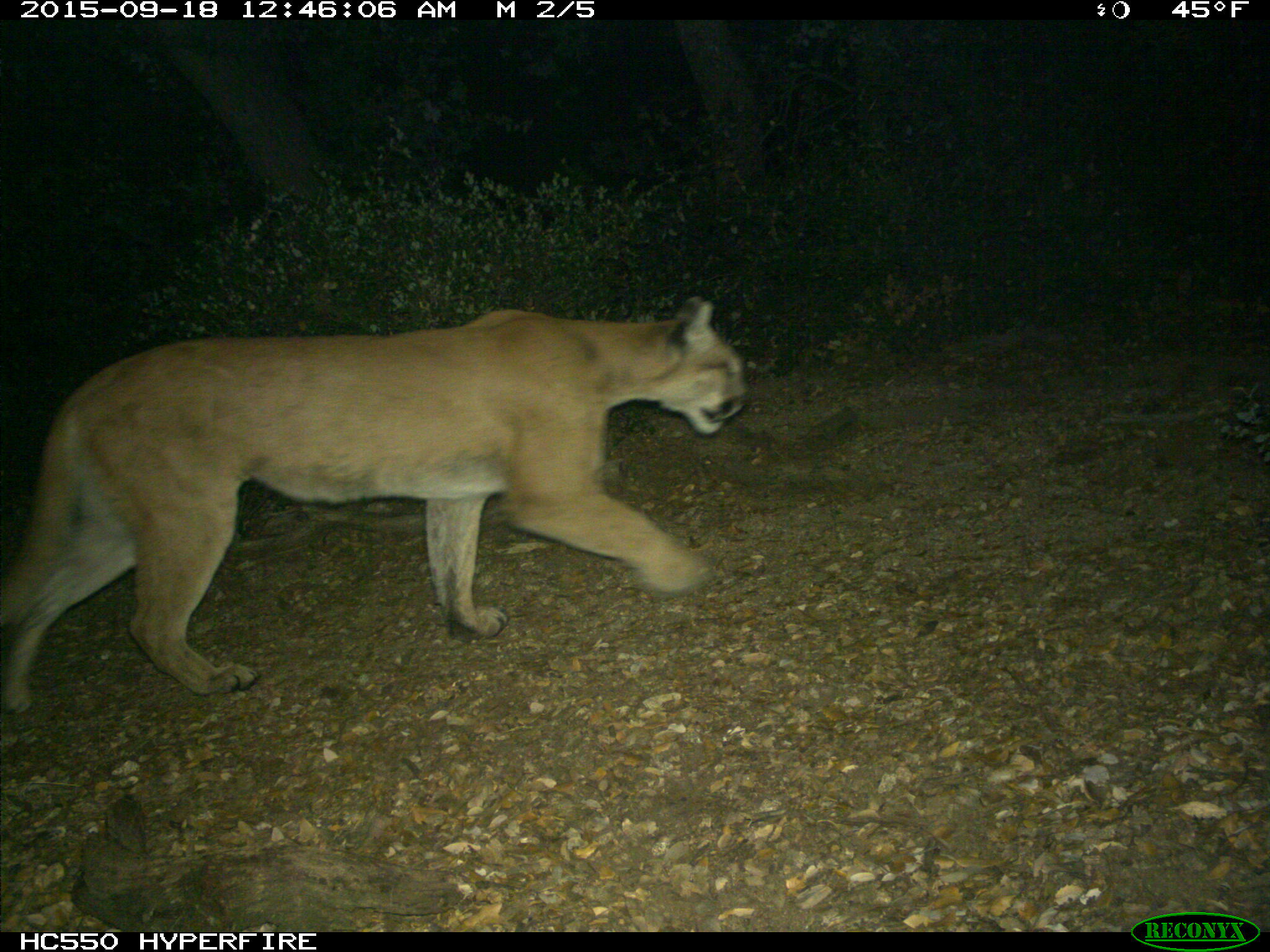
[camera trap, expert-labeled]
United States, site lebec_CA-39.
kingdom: Animalia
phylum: Chordata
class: Mammalia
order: Carnivora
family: Felidae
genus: Puma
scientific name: Puma concolor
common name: mountain lion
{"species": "Puma concolor (mountain lion)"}